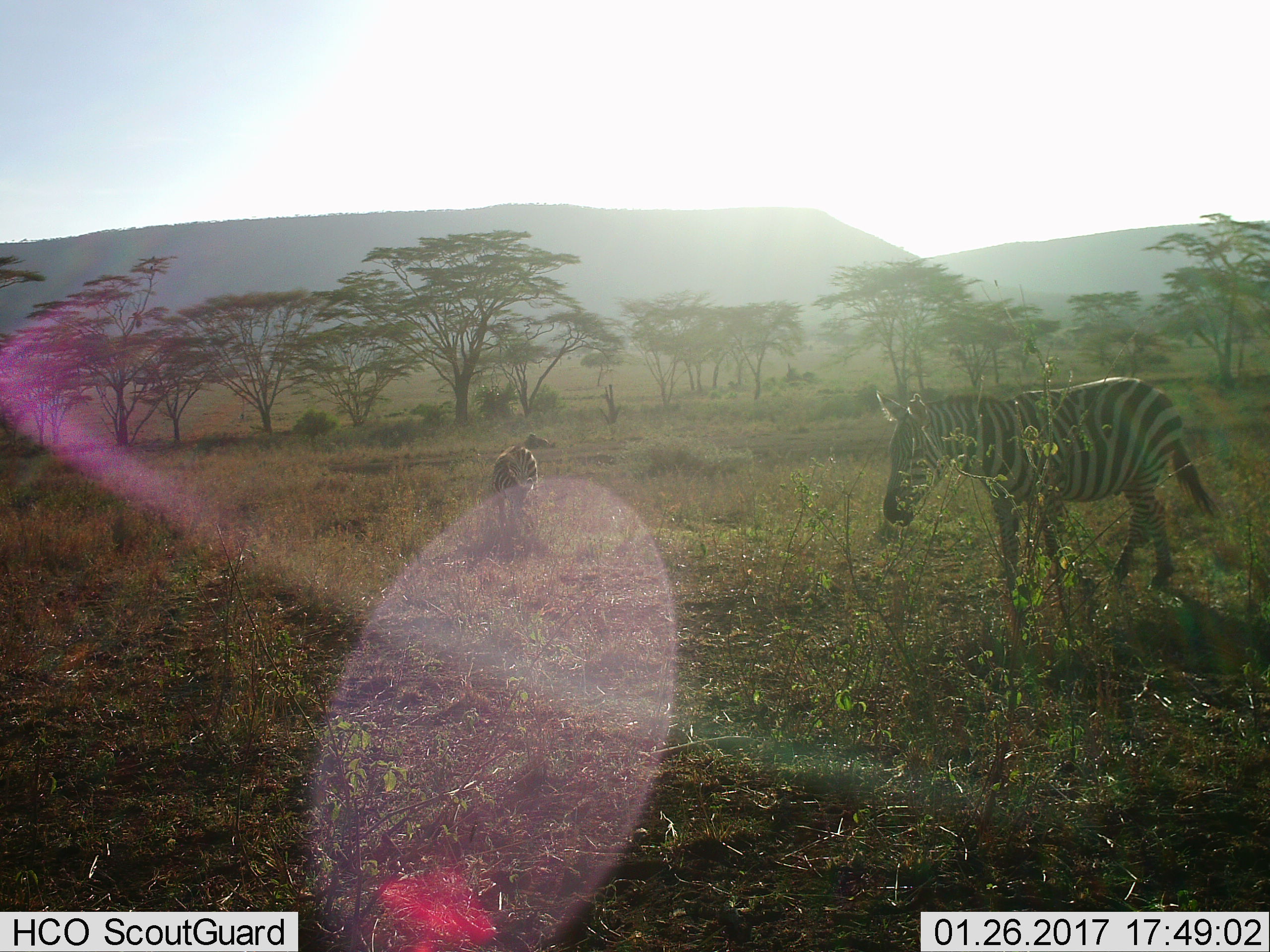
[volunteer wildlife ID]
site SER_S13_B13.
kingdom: Animalia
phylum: Chordata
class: Mammalia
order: Perissodactyla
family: Equidae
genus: Equus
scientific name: Equus quagga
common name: plains zebra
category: zebraplains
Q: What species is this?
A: Zebraplains (plains zebra) (Equus quagga).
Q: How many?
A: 2.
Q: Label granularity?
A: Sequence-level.